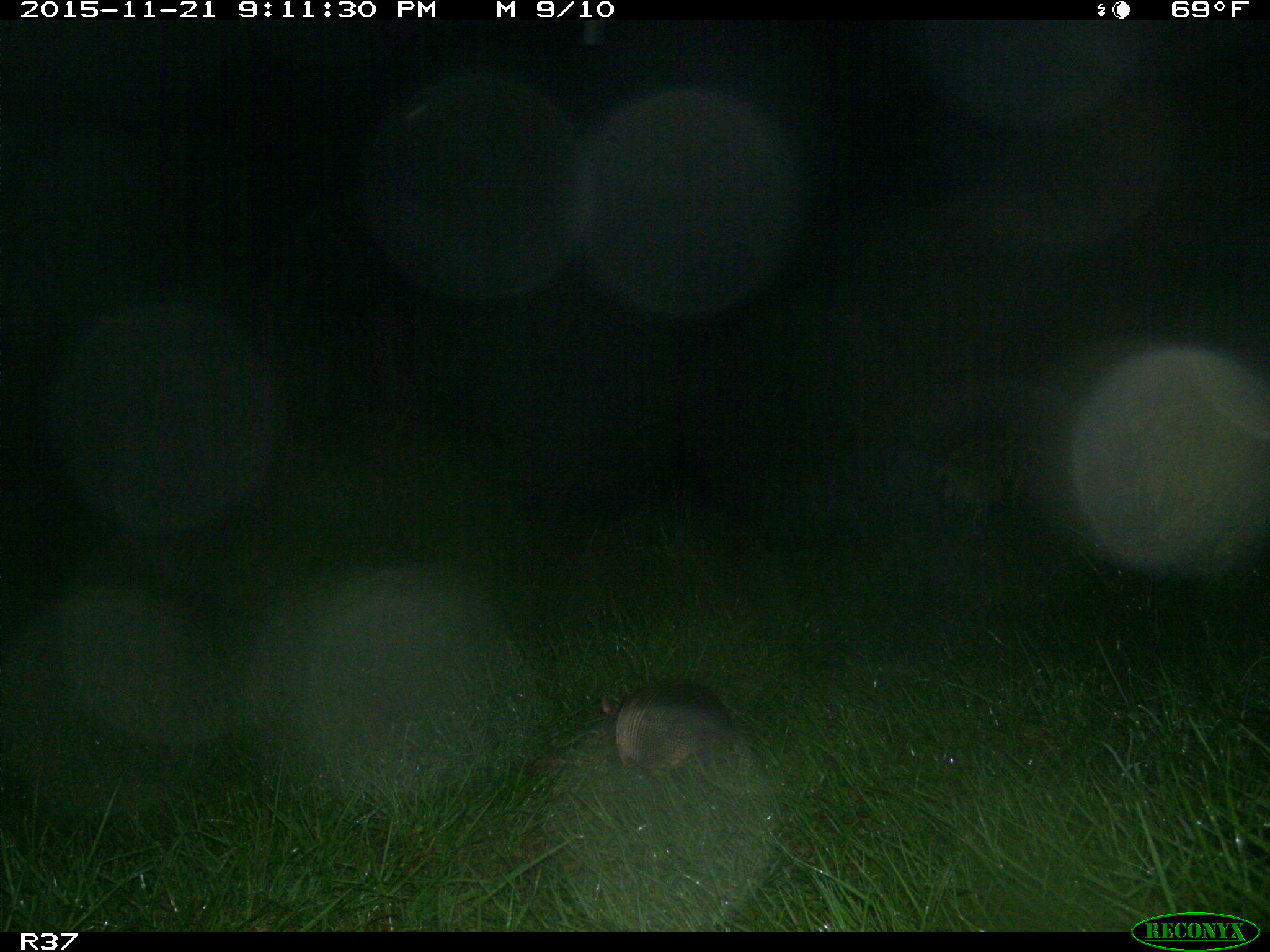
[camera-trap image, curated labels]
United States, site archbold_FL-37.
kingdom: Animalia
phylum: Chordata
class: Mammalia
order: Cingulata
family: Dasypodidae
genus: Dasypus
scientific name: Dasypus novemcinctus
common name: nine-banded armadillo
Dasypus novemcinctus (nine-banded armadillo).